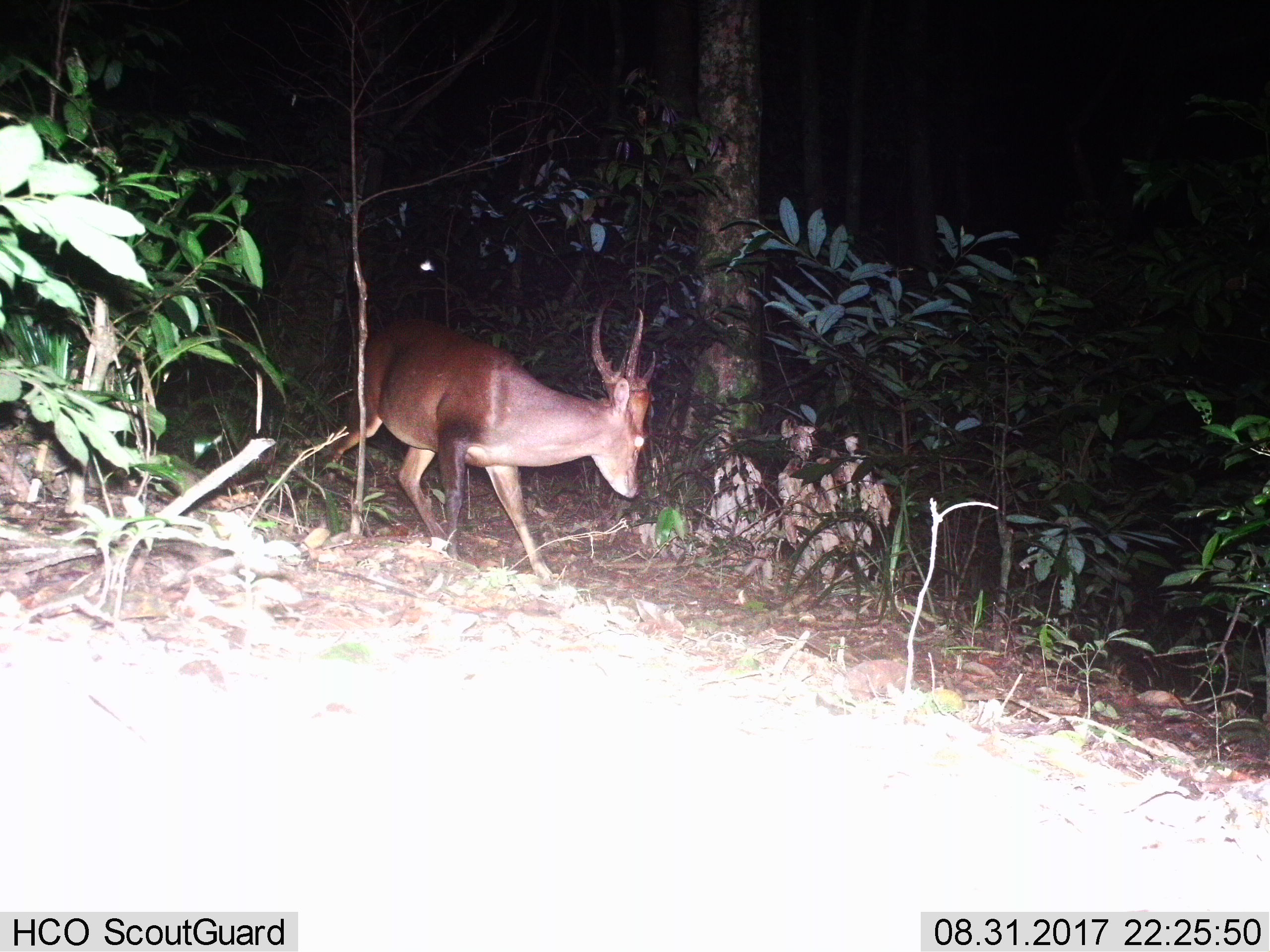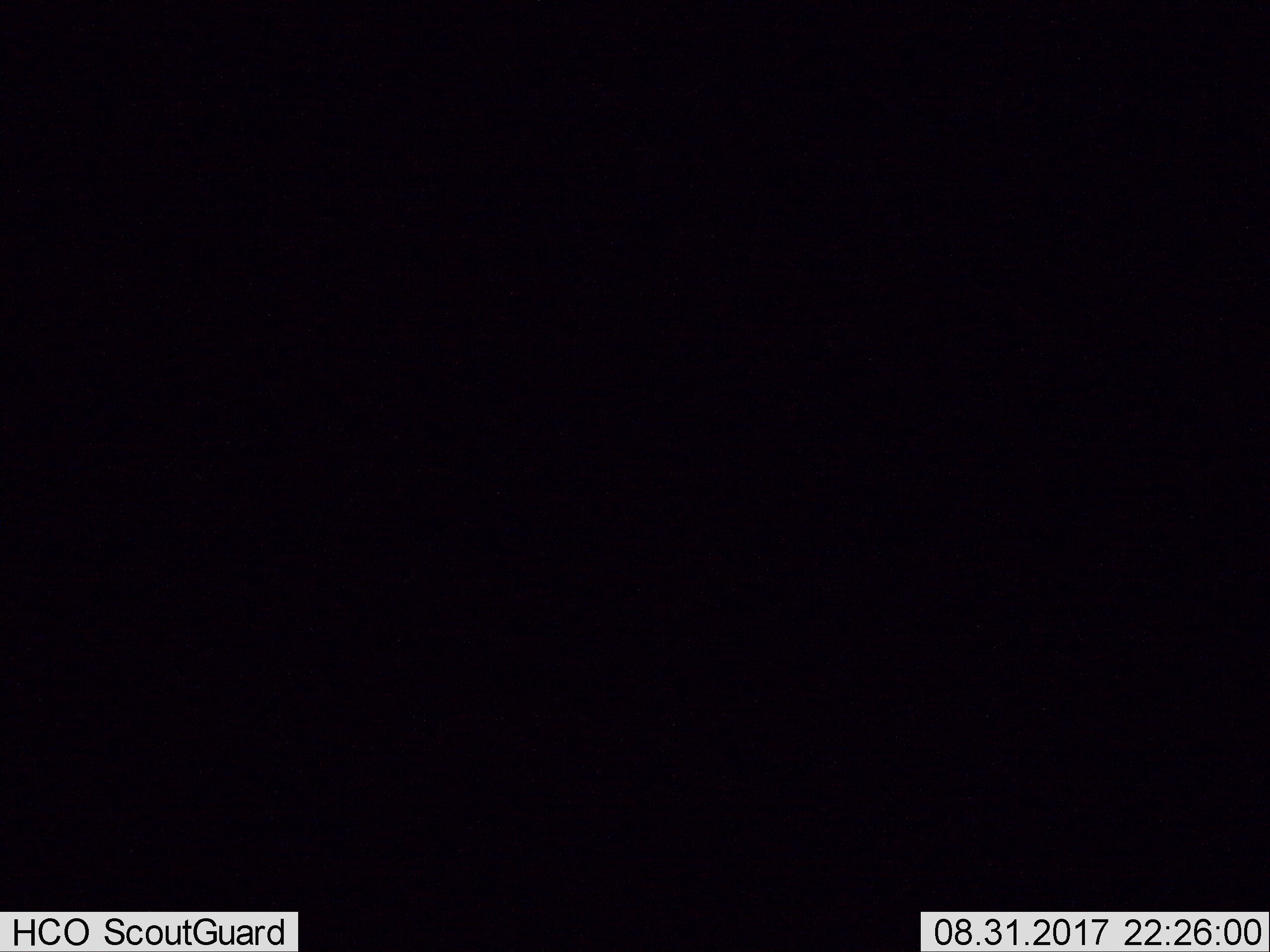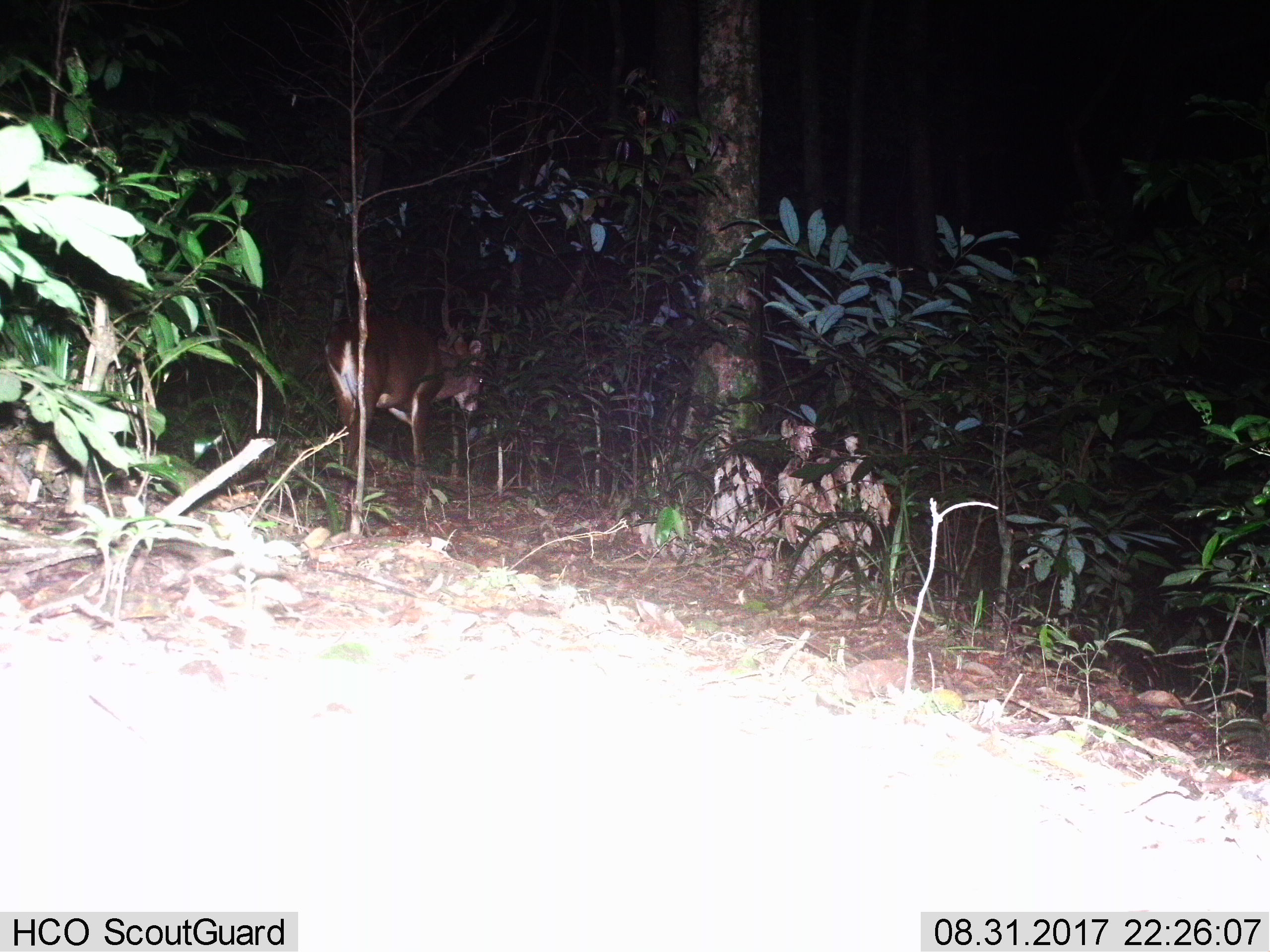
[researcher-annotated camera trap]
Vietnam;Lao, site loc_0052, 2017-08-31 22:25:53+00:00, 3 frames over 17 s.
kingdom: Animalia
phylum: Chordata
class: Mammalia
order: Artiodactyla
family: Cervidae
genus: Muntiacus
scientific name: Muntiacus vuquangensis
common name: large-antlered muntjac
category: large antlered muntjac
Large antlered muntjac (large-antlered muntjac) (Muntiacus vuquangensis). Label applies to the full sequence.